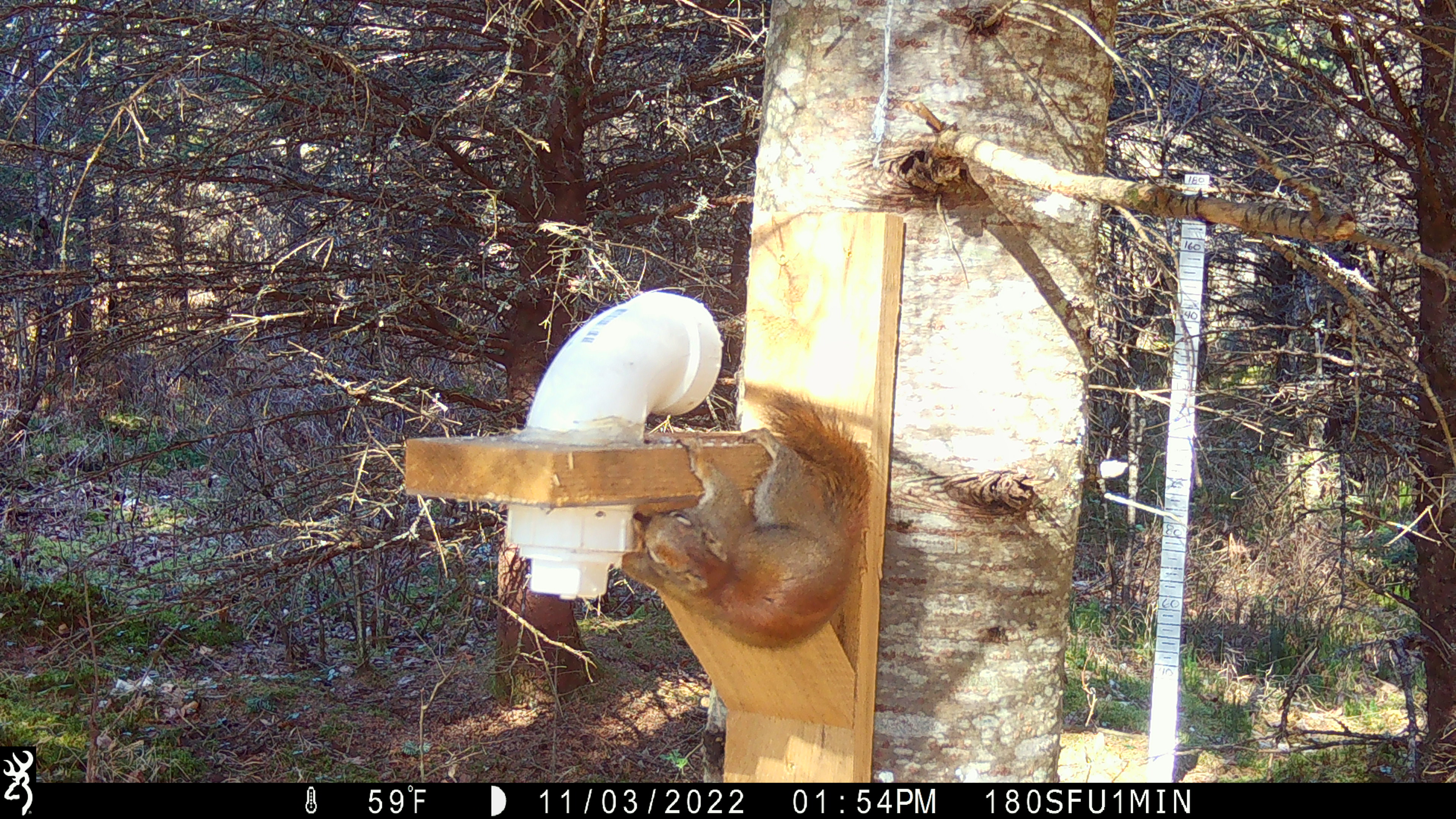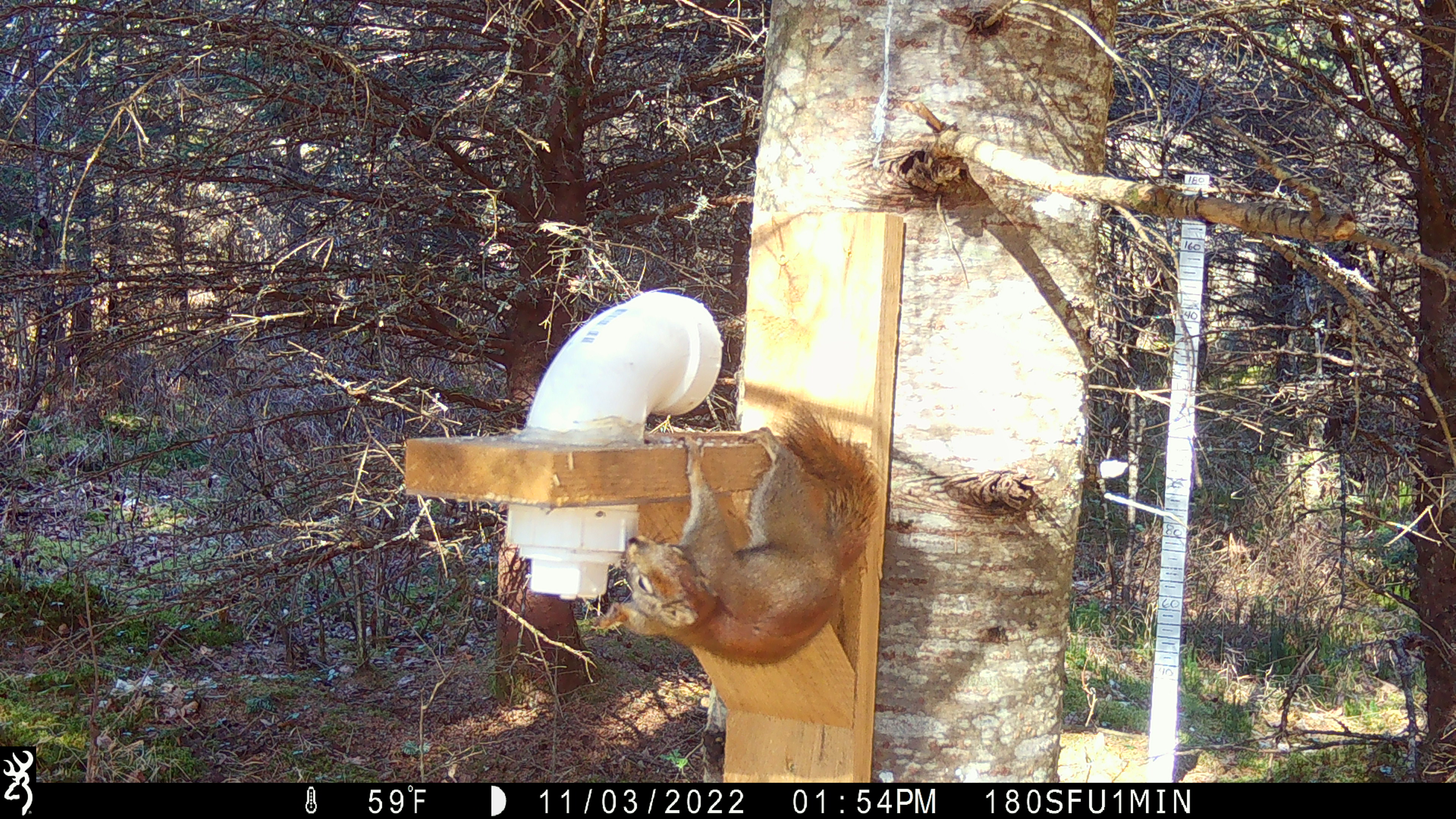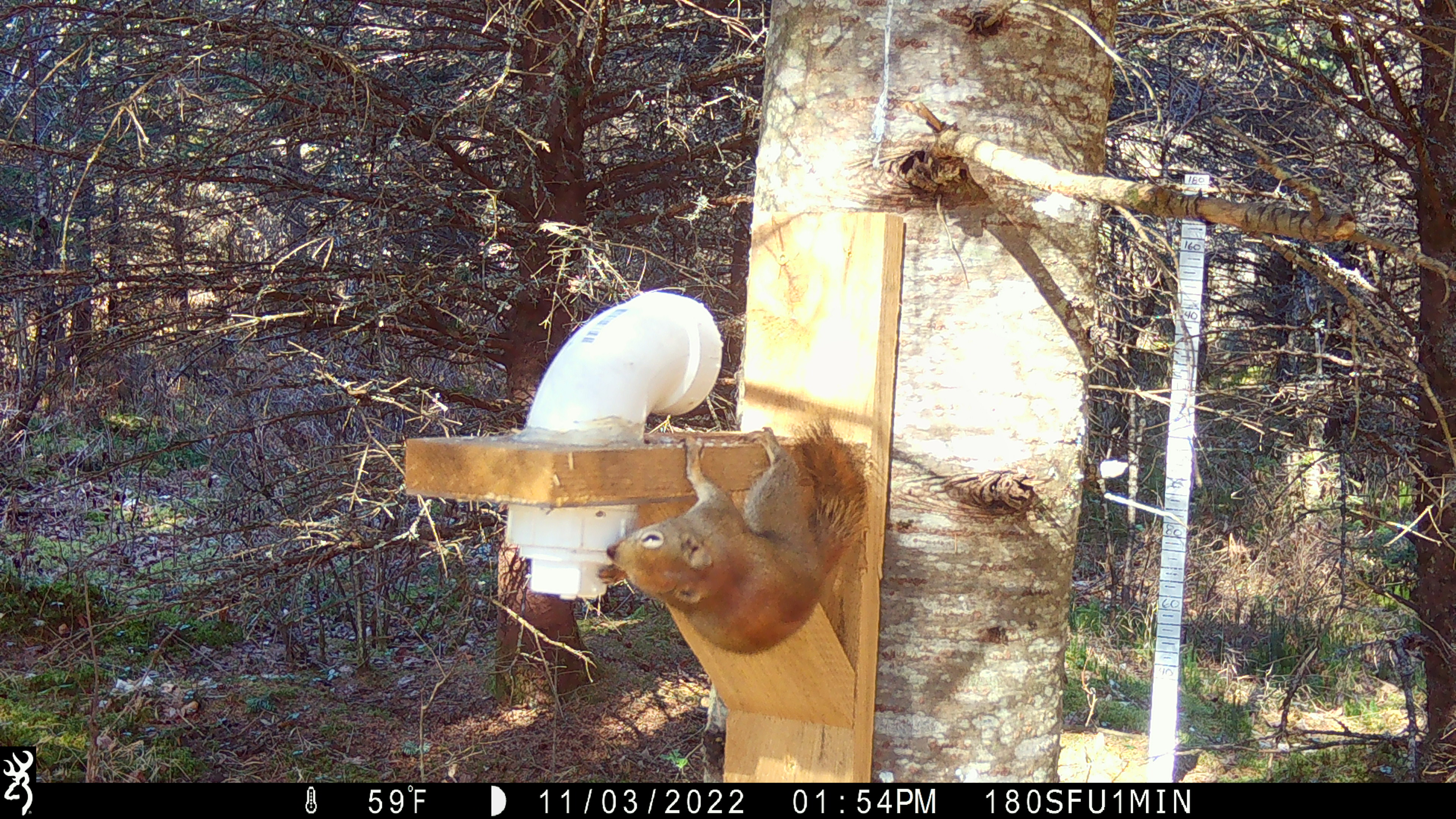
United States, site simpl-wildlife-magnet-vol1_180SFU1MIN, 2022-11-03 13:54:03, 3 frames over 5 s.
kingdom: Animalia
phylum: Chordata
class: Mammalia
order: Rodentia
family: Sciuridae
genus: Tamiasciurus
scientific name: Tamiasciurus hudsonicus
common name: red squirrel